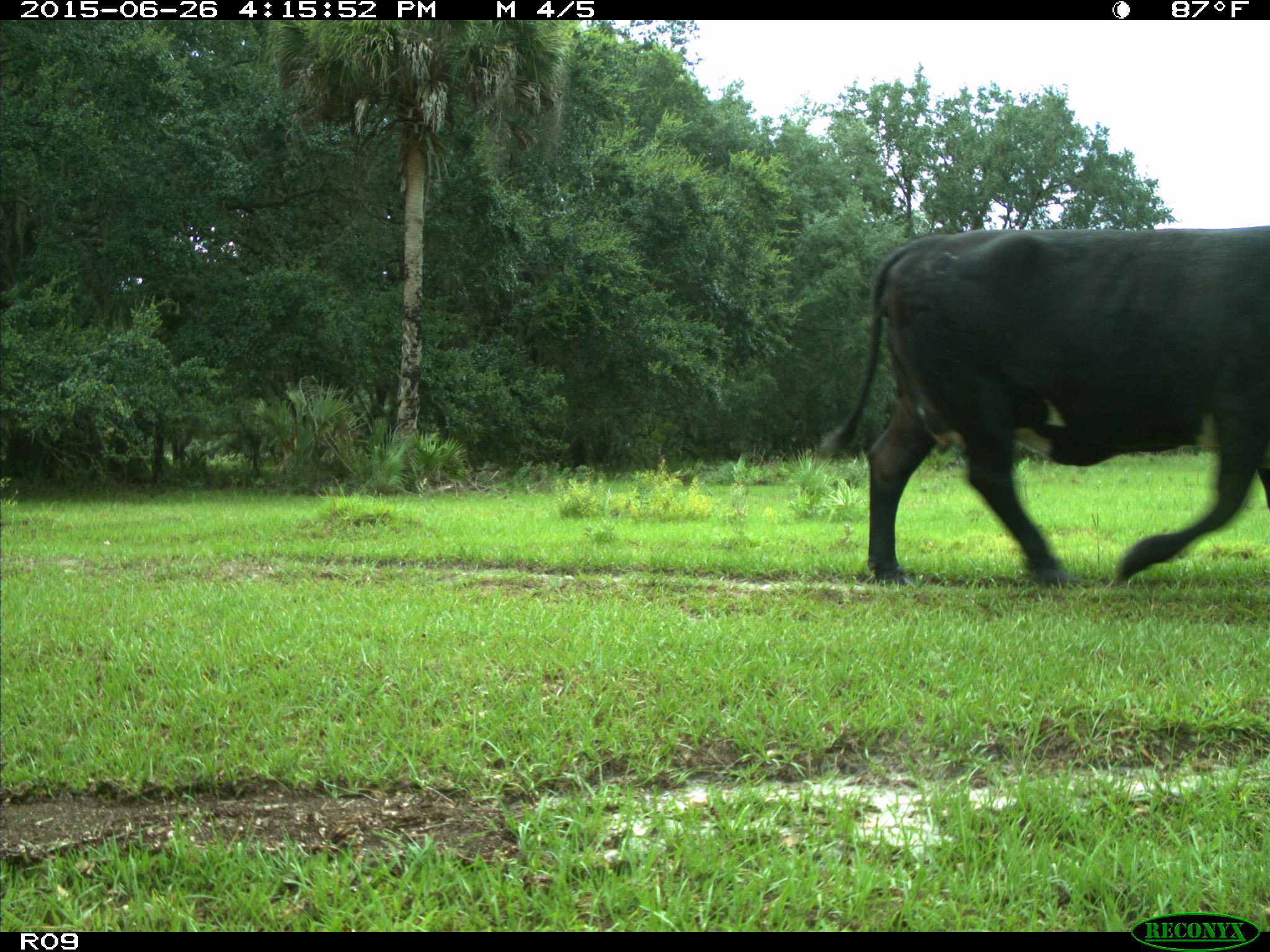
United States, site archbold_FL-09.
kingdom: Animalia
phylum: Chordata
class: Mammalia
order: Artiodactyla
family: Bovidae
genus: Bos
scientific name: Bos taurus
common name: domestic cow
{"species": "Bos taurus (domestic cow)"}